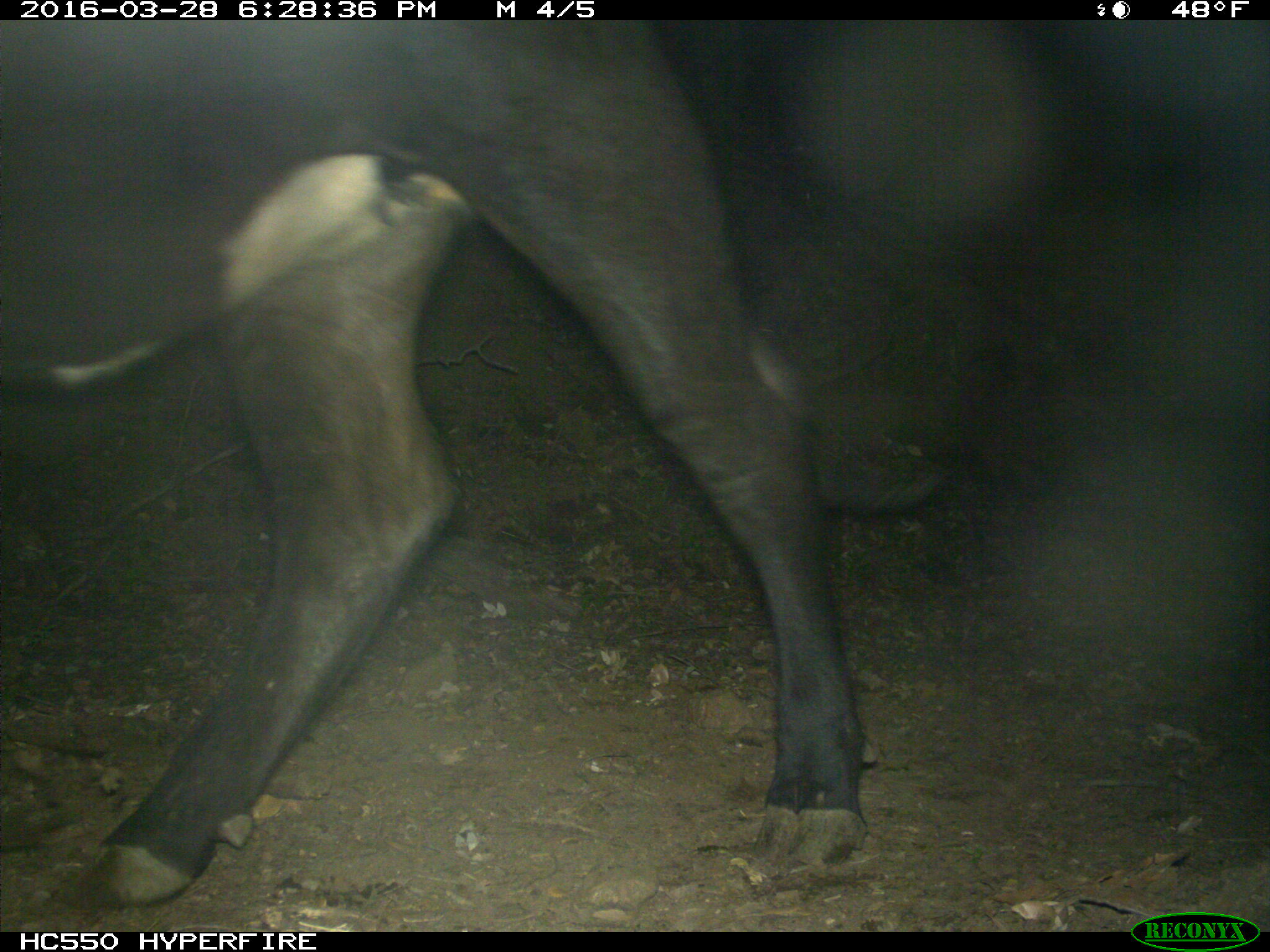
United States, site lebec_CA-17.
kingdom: Animalia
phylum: Chordata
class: Mammalia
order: Artiodactyla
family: Bovidae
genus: Bos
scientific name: Bos taurus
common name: domestic cow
Bos taurus (domestic cow).